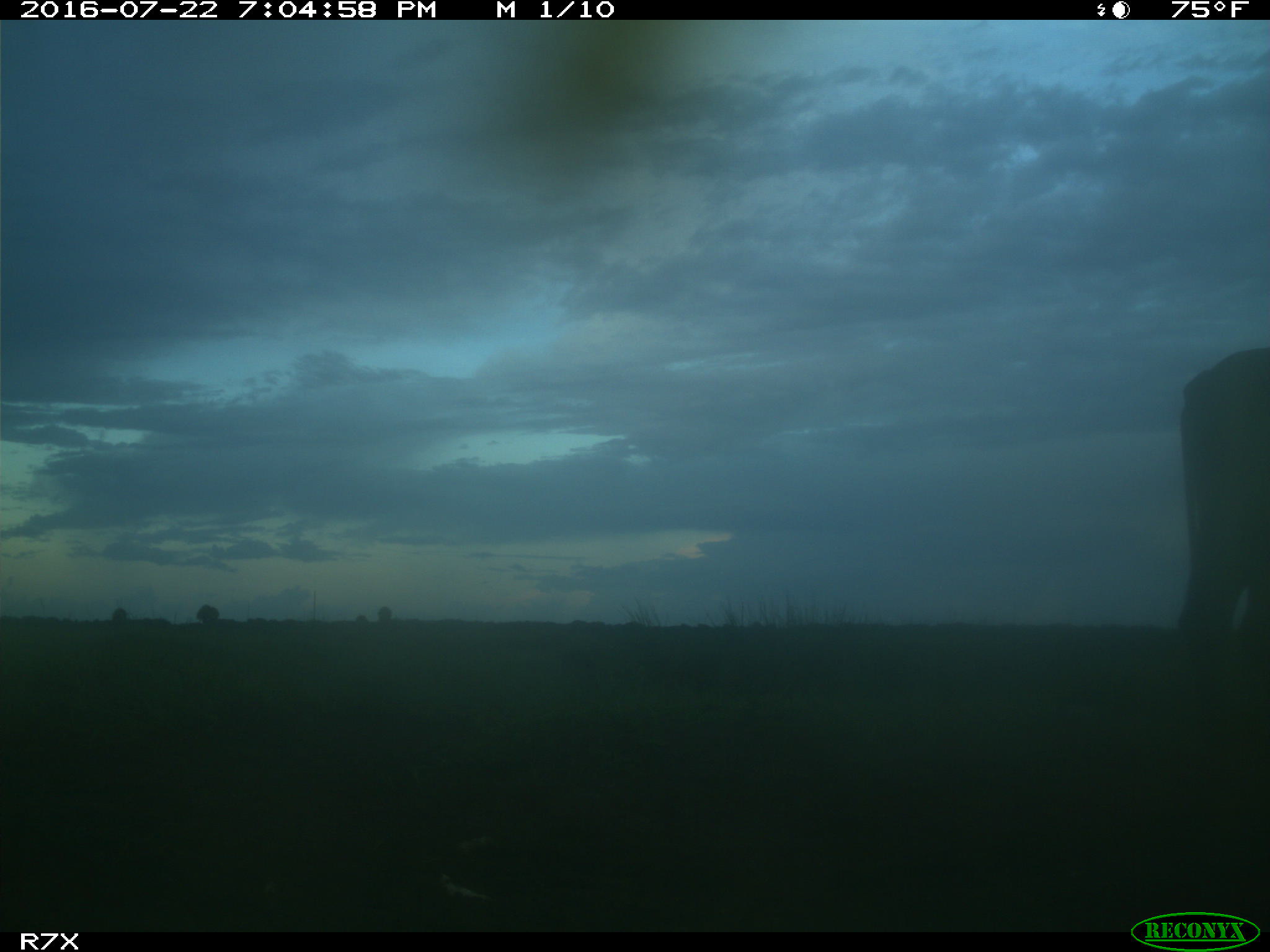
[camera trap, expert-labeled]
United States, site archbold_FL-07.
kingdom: Animalia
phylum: Chordata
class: Mammalia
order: Artiodactyla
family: Bovidae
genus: Bos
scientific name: Bos taurus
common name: domestic cow